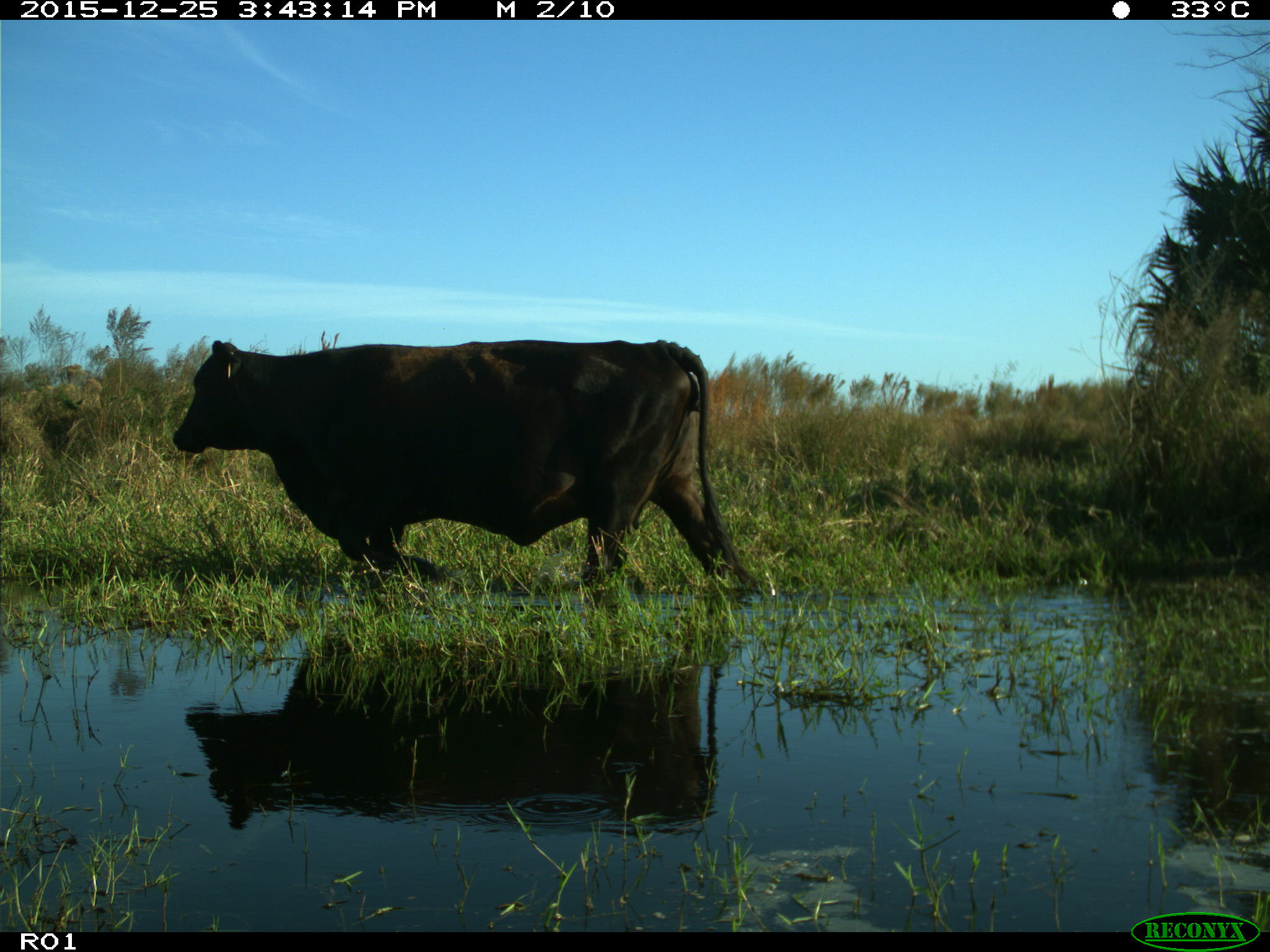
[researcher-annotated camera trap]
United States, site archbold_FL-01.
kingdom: Animalia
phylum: Chordata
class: Mammalia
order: Artiodactyla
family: Bovidae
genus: Bos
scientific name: Bos taurus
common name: domestic cow